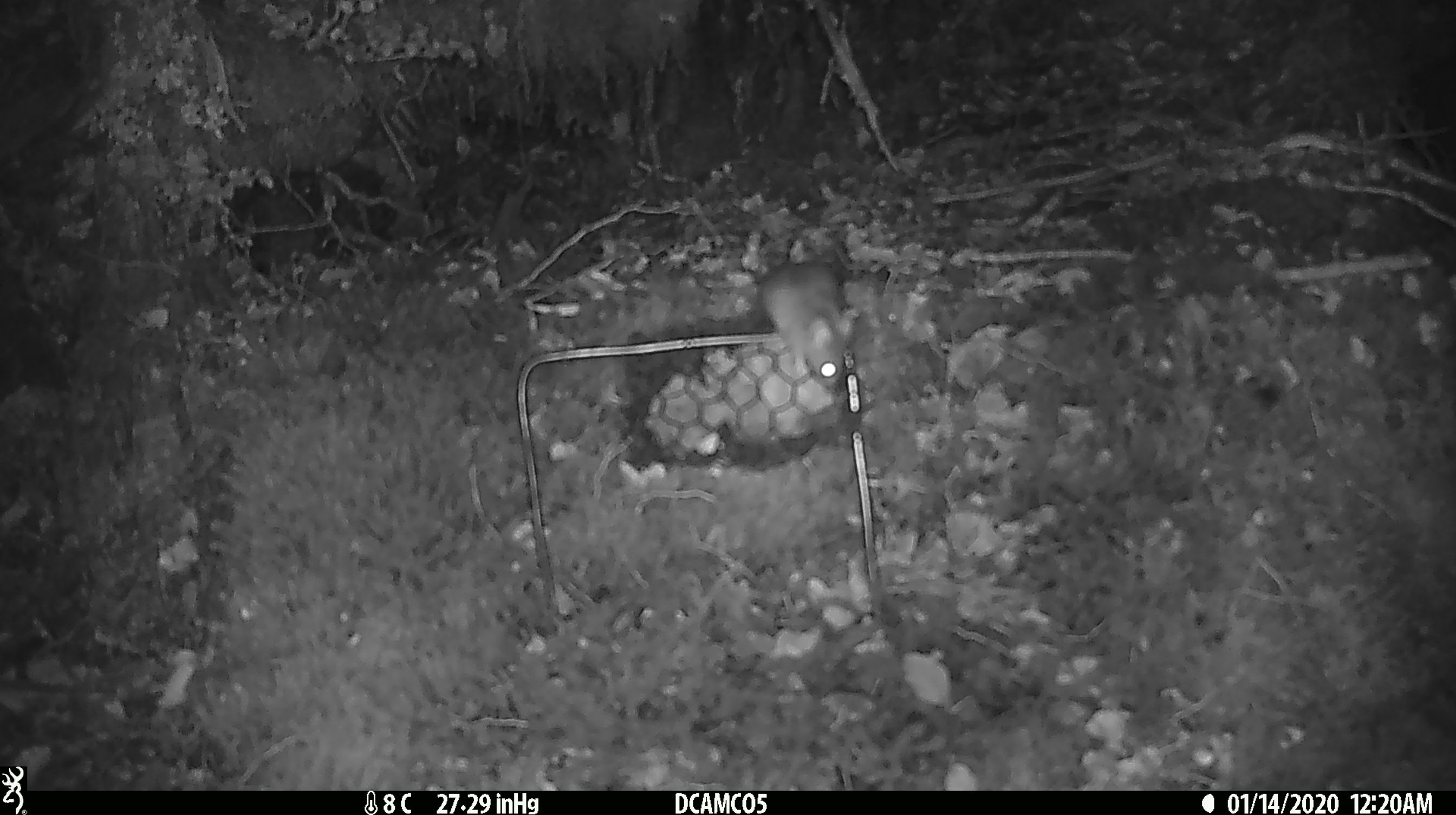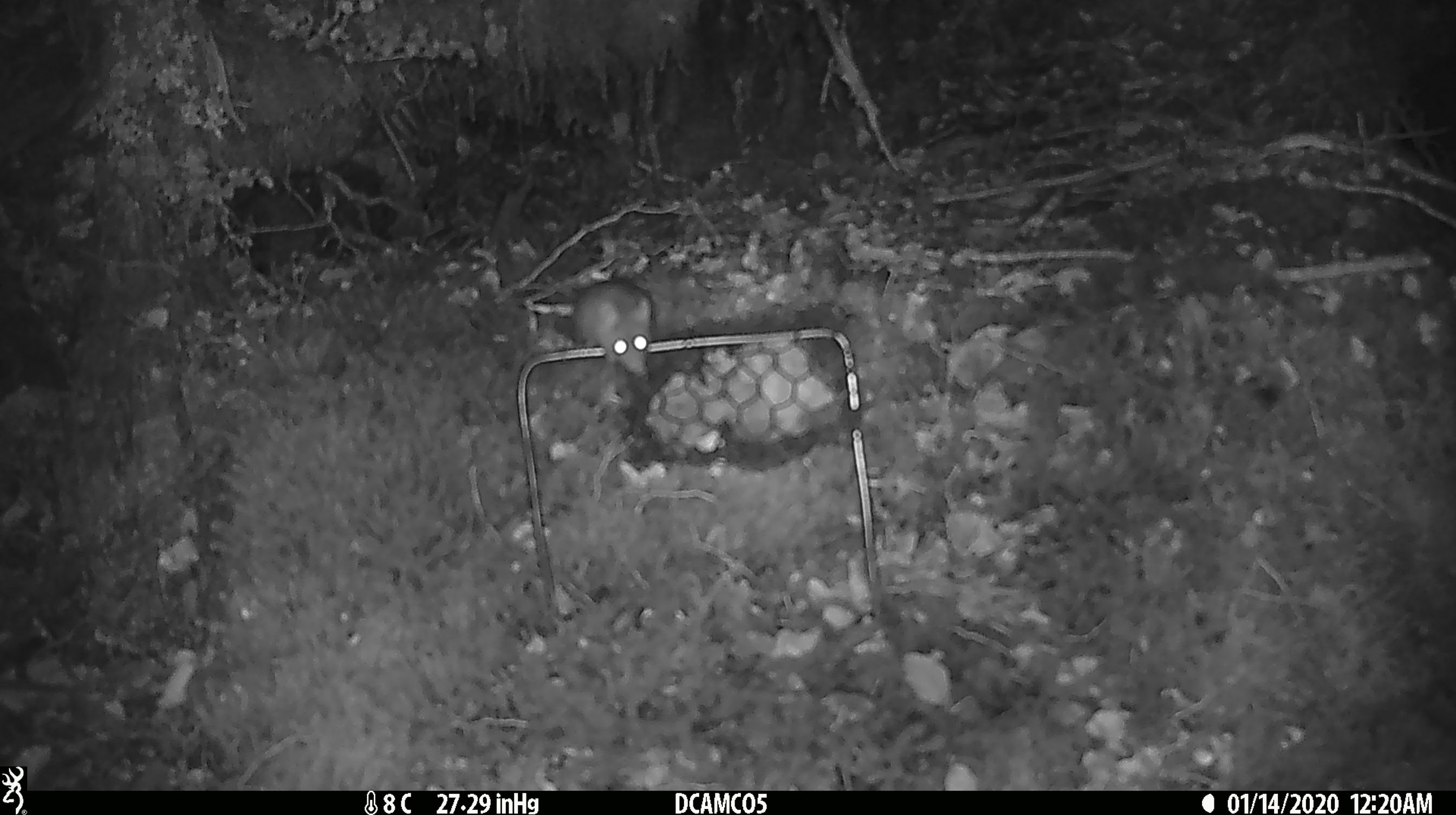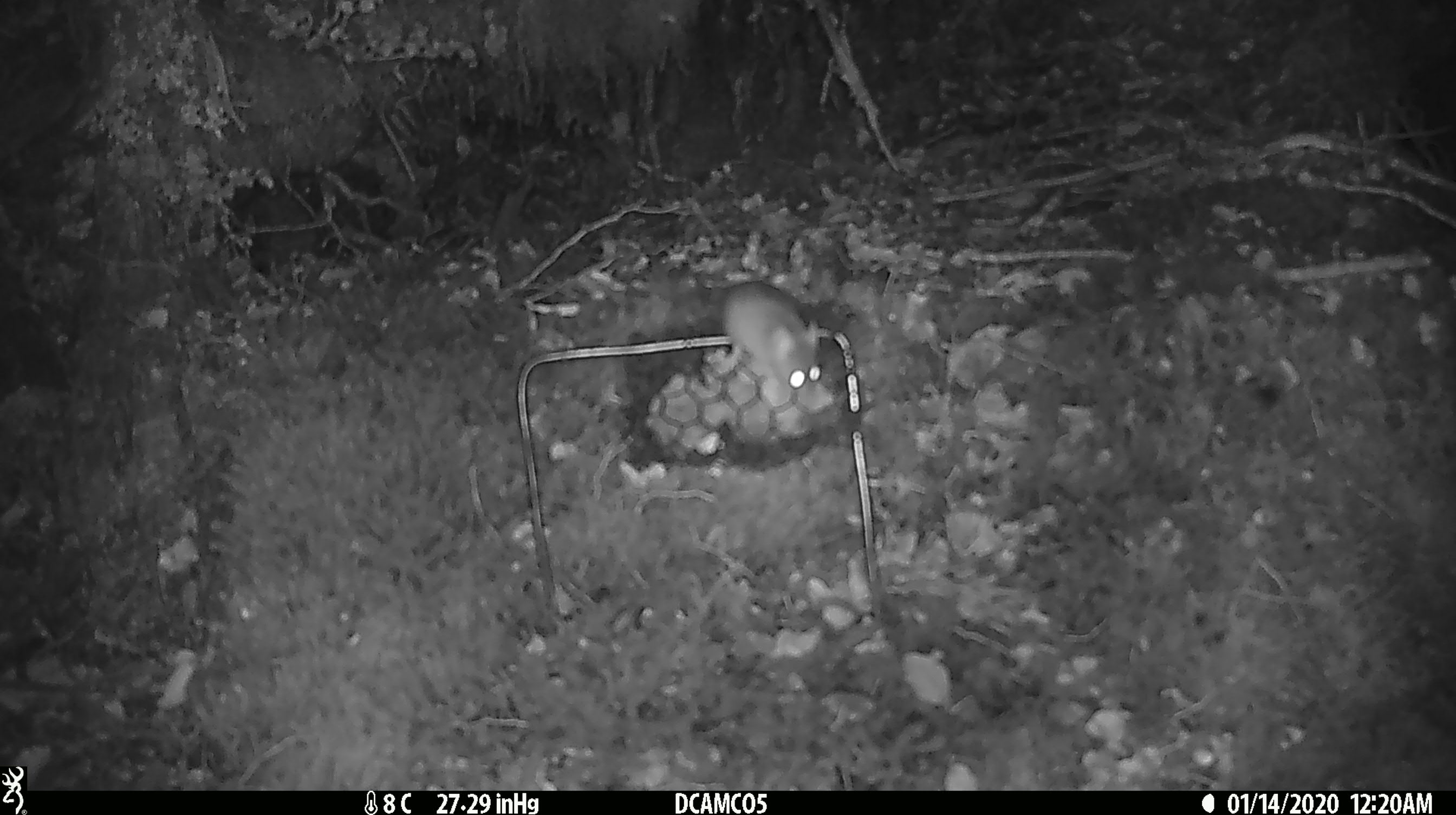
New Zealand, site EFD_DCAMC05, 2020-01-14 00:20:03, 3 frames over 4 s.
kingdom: Animalia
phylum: Chordata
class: Mammalia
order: Rodentia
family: Muridae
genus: Mus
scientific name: Mus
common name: mouse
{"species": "mouse (Mus)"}